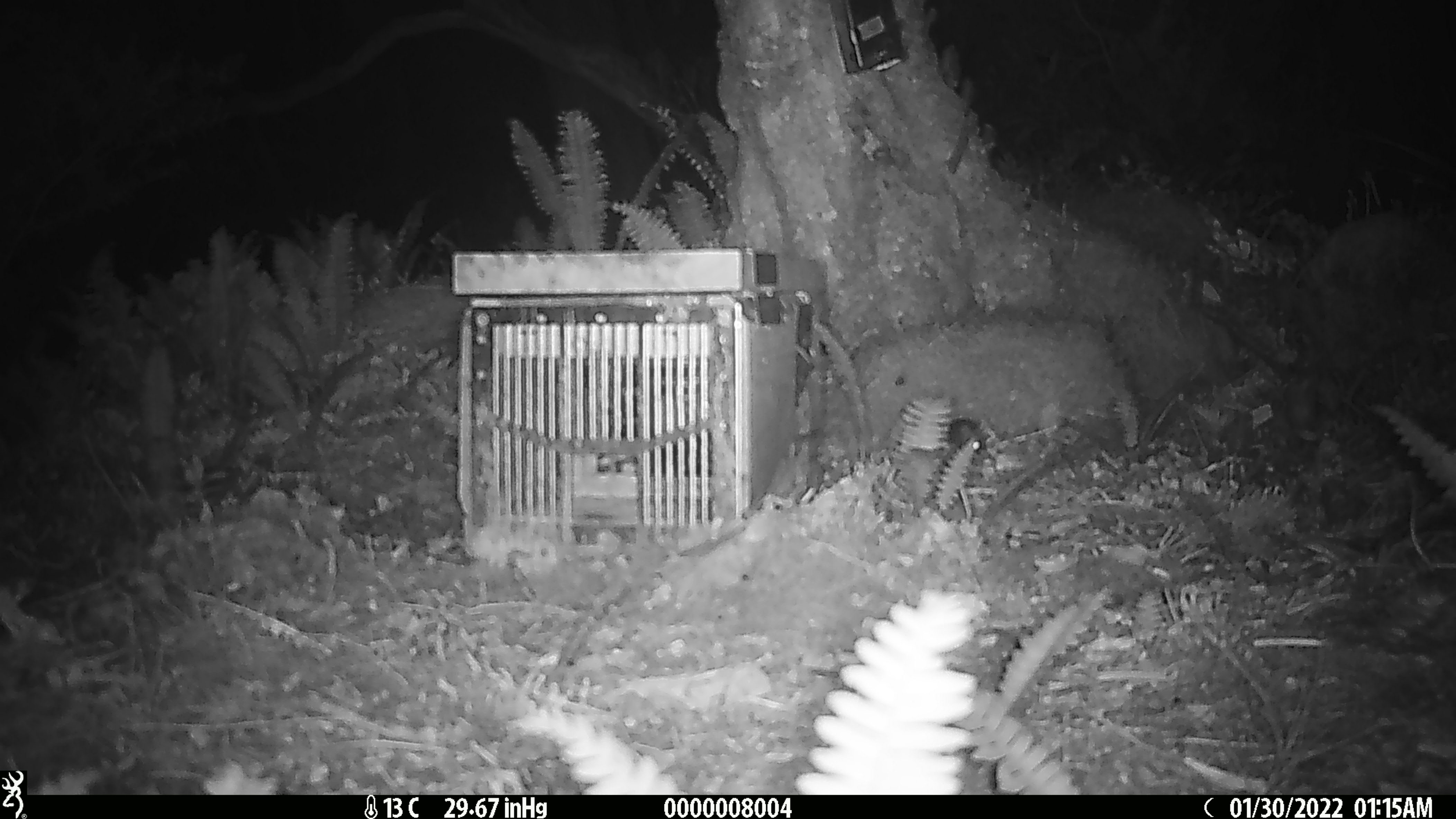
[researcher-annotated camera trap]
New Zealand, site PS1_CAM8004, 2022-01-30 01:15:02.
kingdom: Animalia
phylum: Chordata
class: Mammalia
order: Rodentia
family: Muridae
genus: Mus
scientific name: Mus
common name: mouse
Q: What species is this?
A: Mouse (Mus).